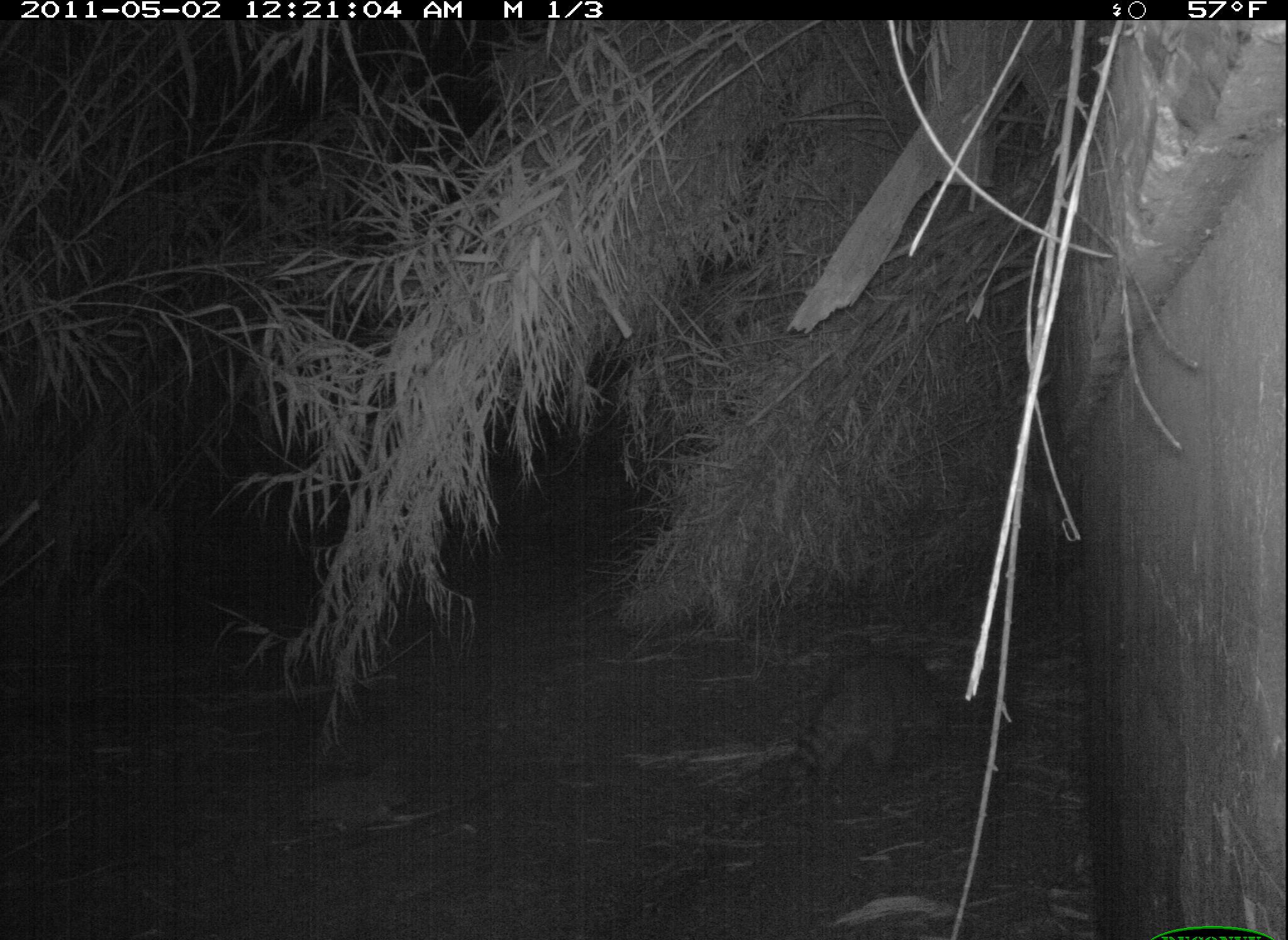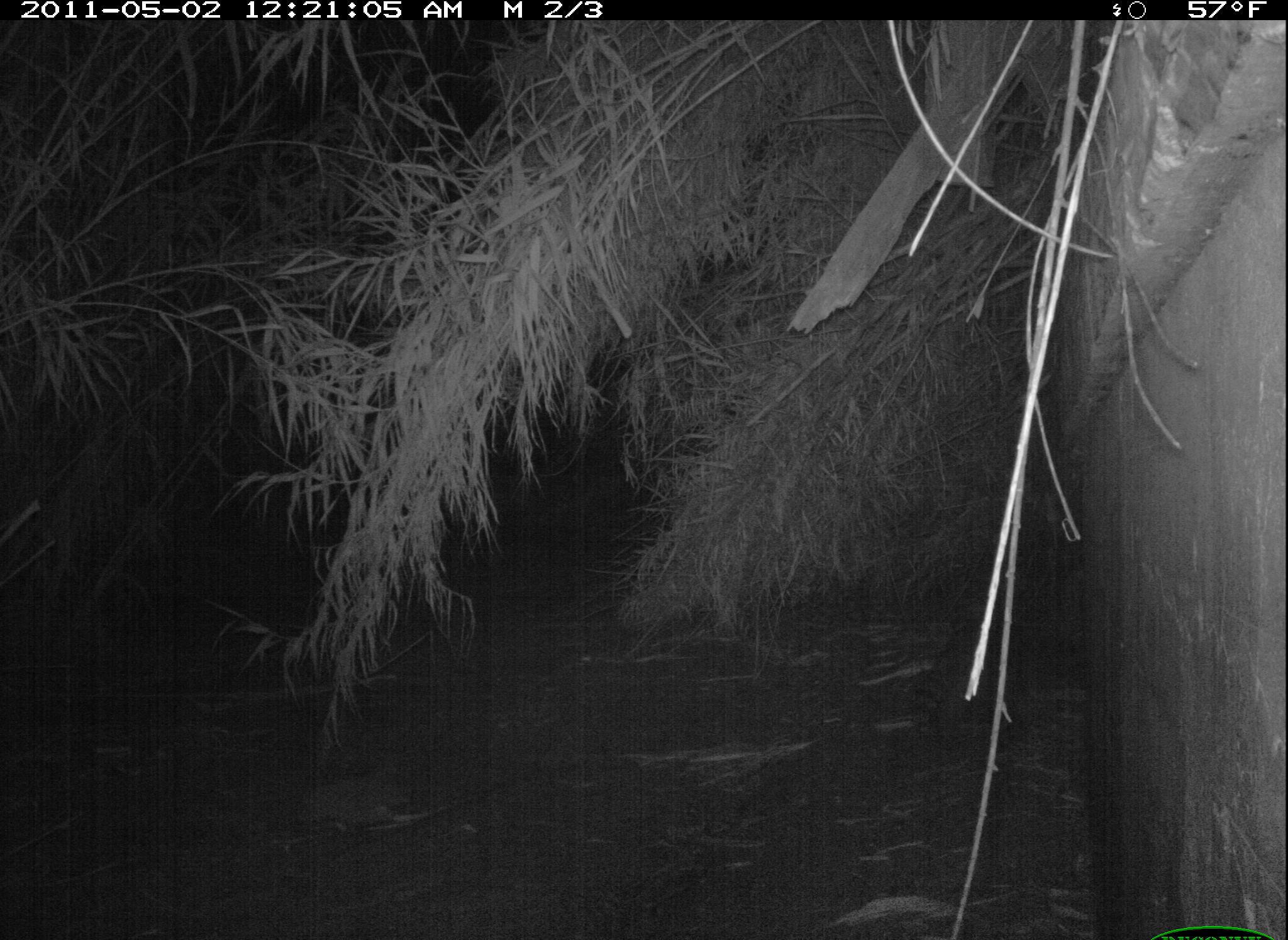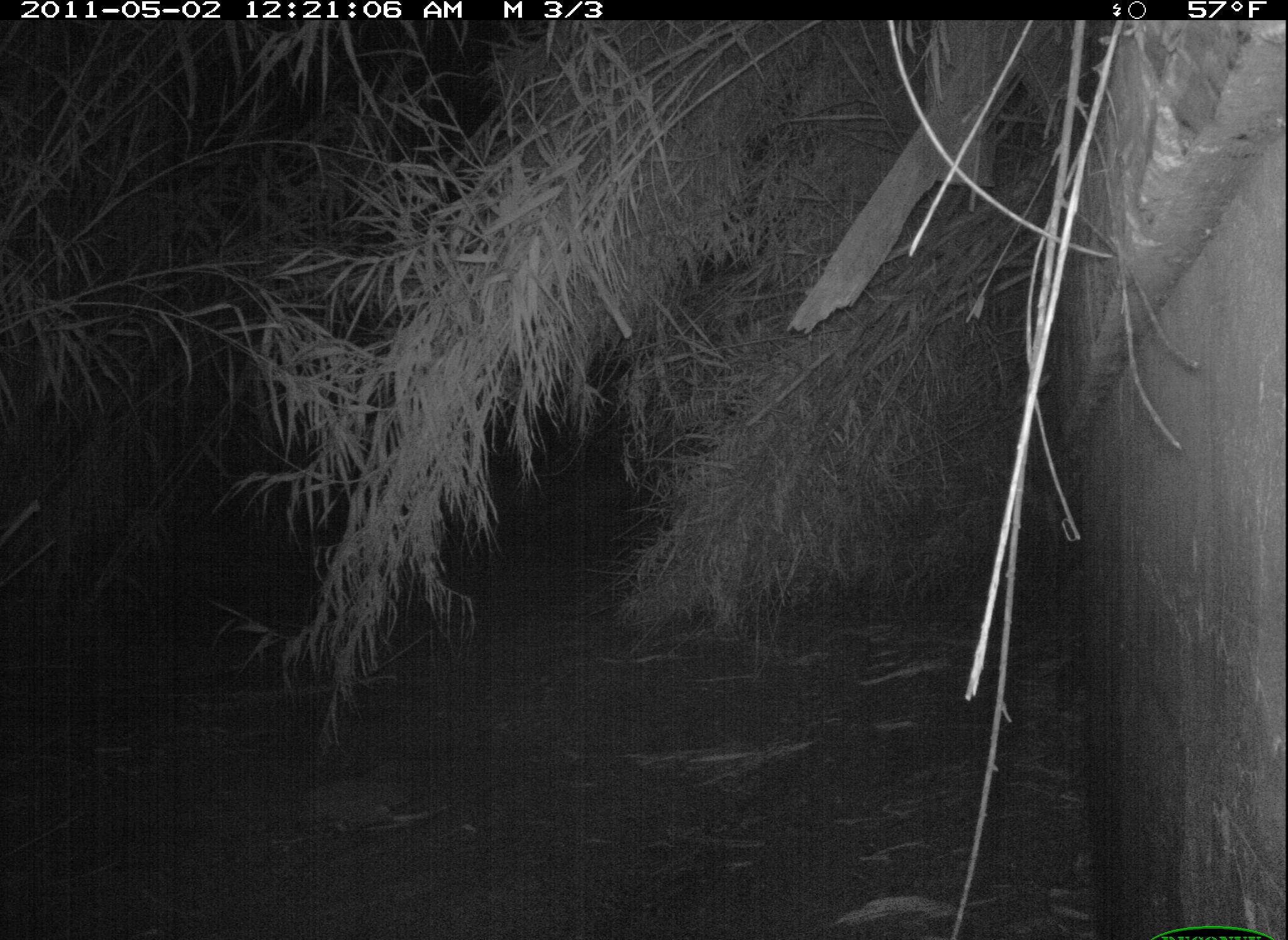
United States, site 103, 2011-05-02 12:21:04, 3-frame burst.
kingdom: Animalia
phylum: Chordata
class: Mammalia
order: Carnivora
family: Procyonidae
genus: Procyon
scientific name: Procyon lotor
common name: raccoon